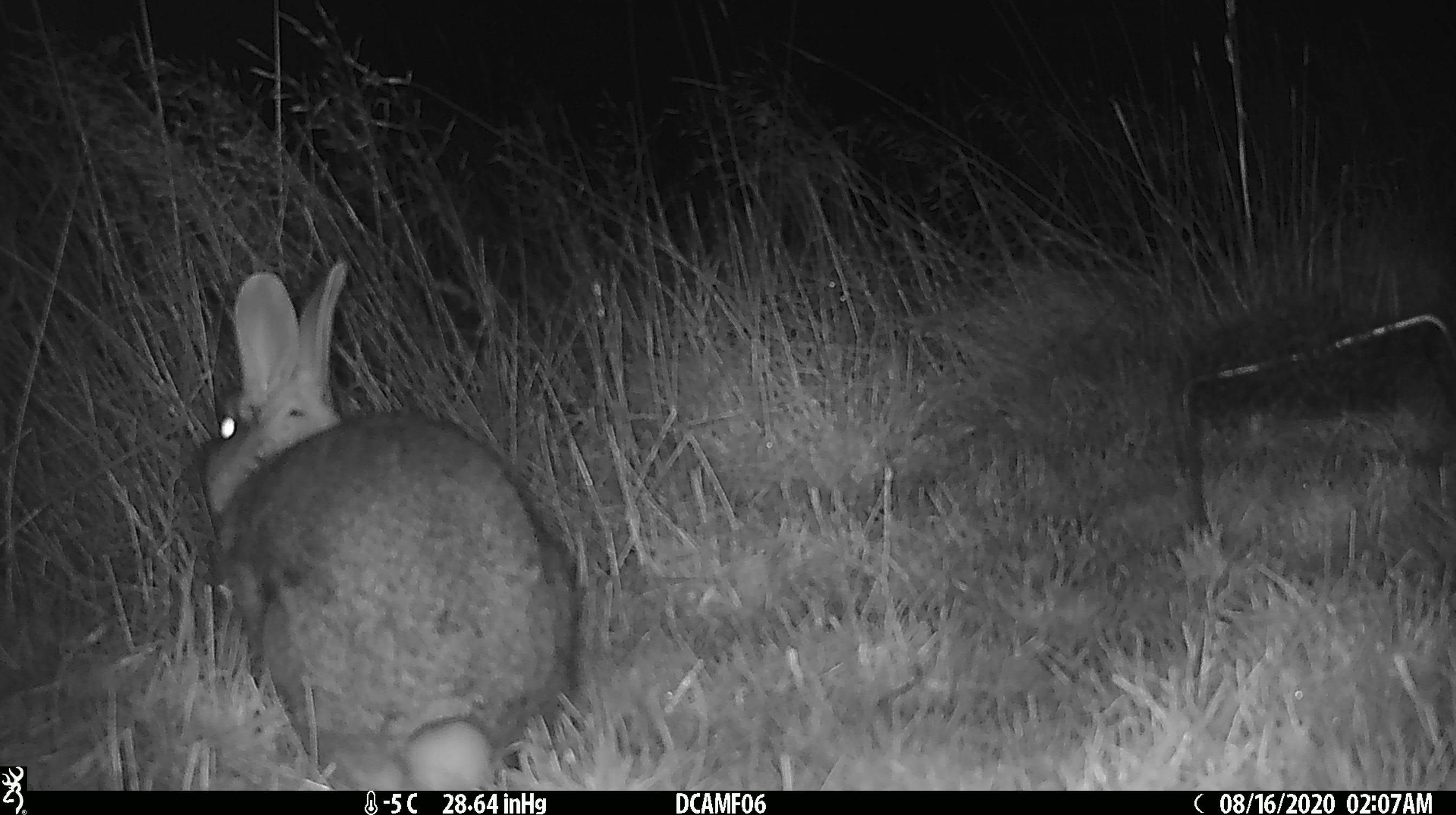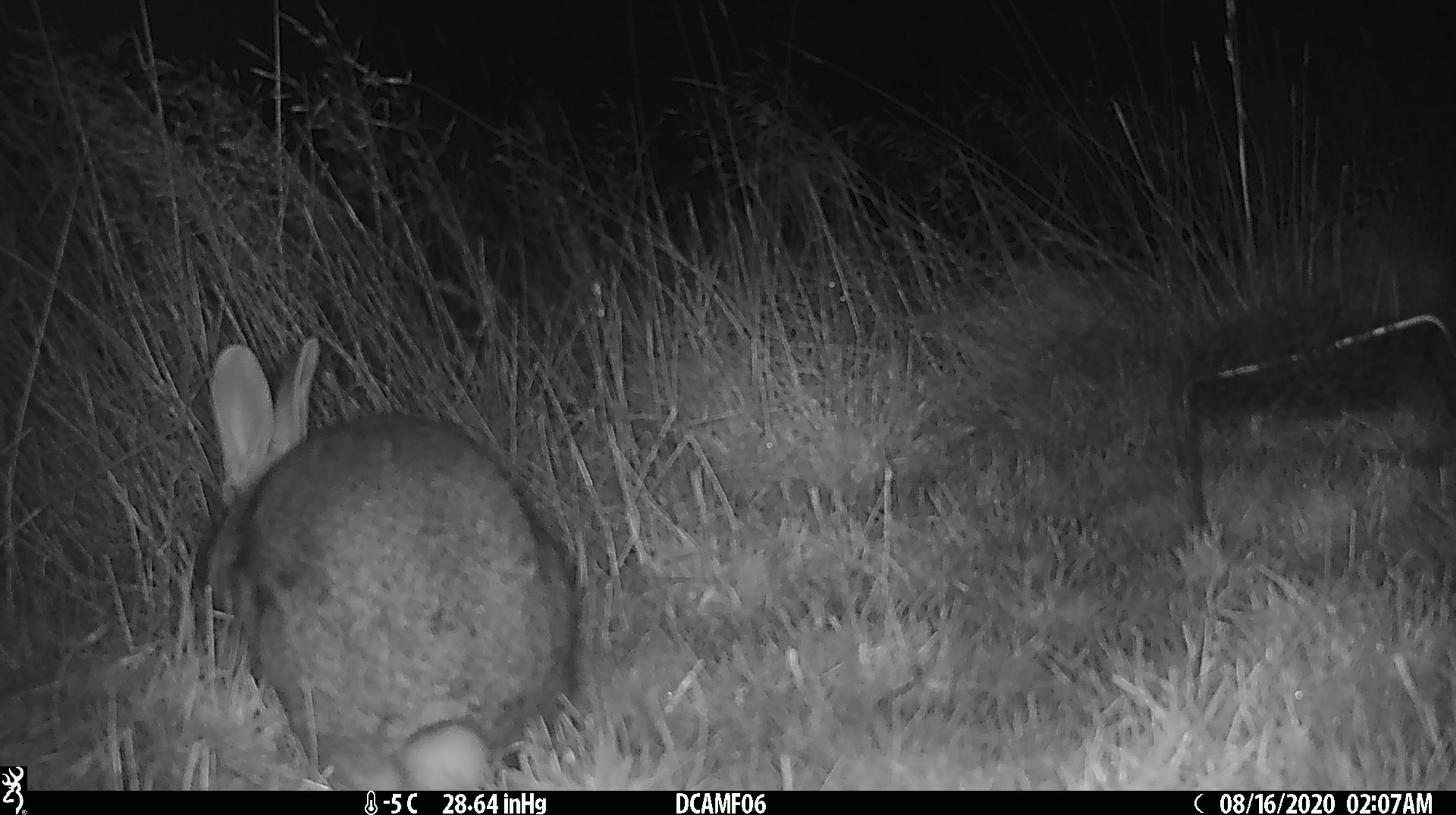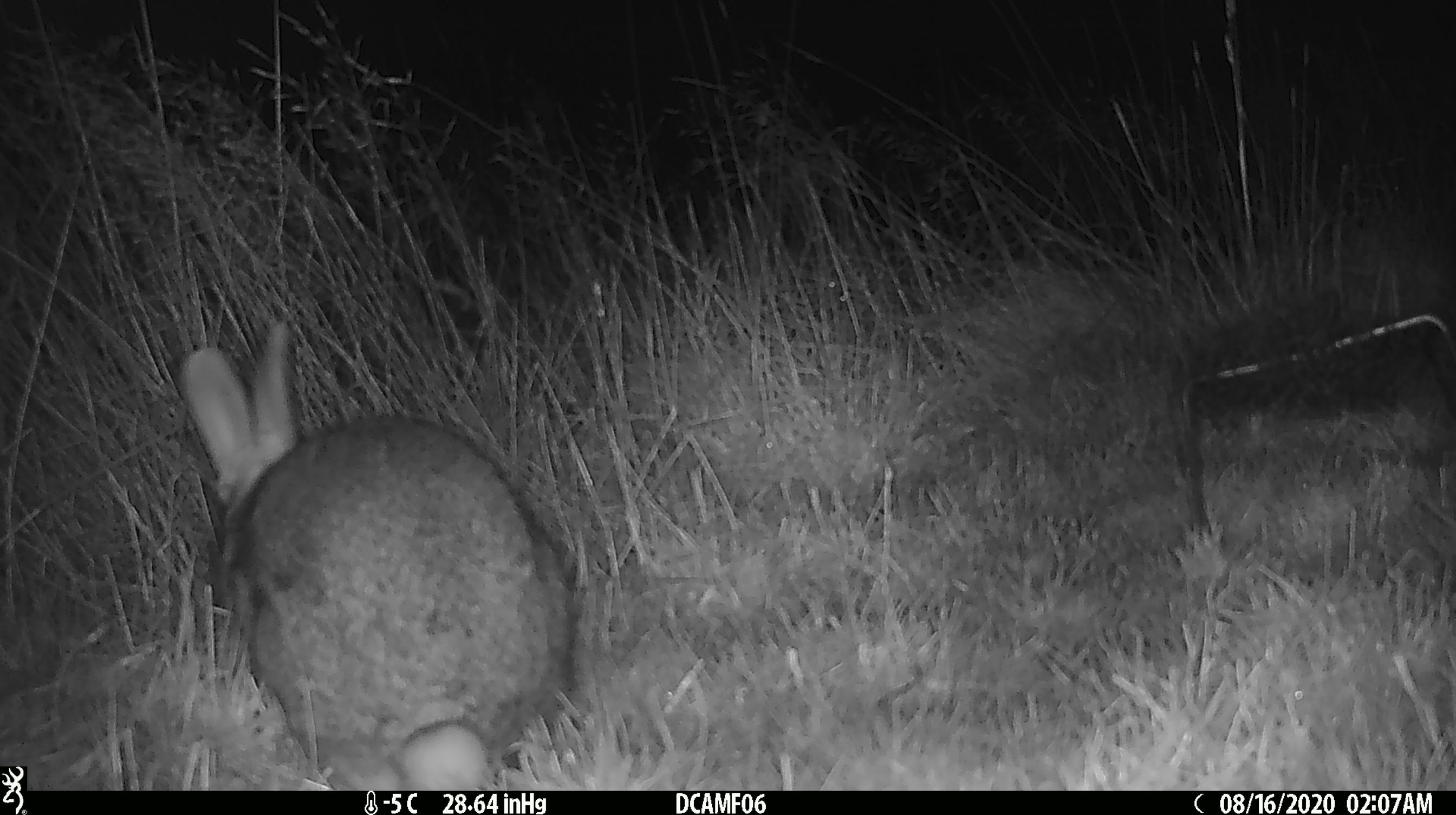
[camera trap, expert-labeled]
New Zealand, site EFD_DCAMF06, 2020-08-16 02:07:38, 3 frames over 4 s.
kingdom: Animalia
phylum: Chordata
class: Mammalia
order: Lagomorpha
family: Leporidae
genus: Oryctolagus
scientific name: Oryctolagus cuniculus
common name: european rabbit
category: rabbit